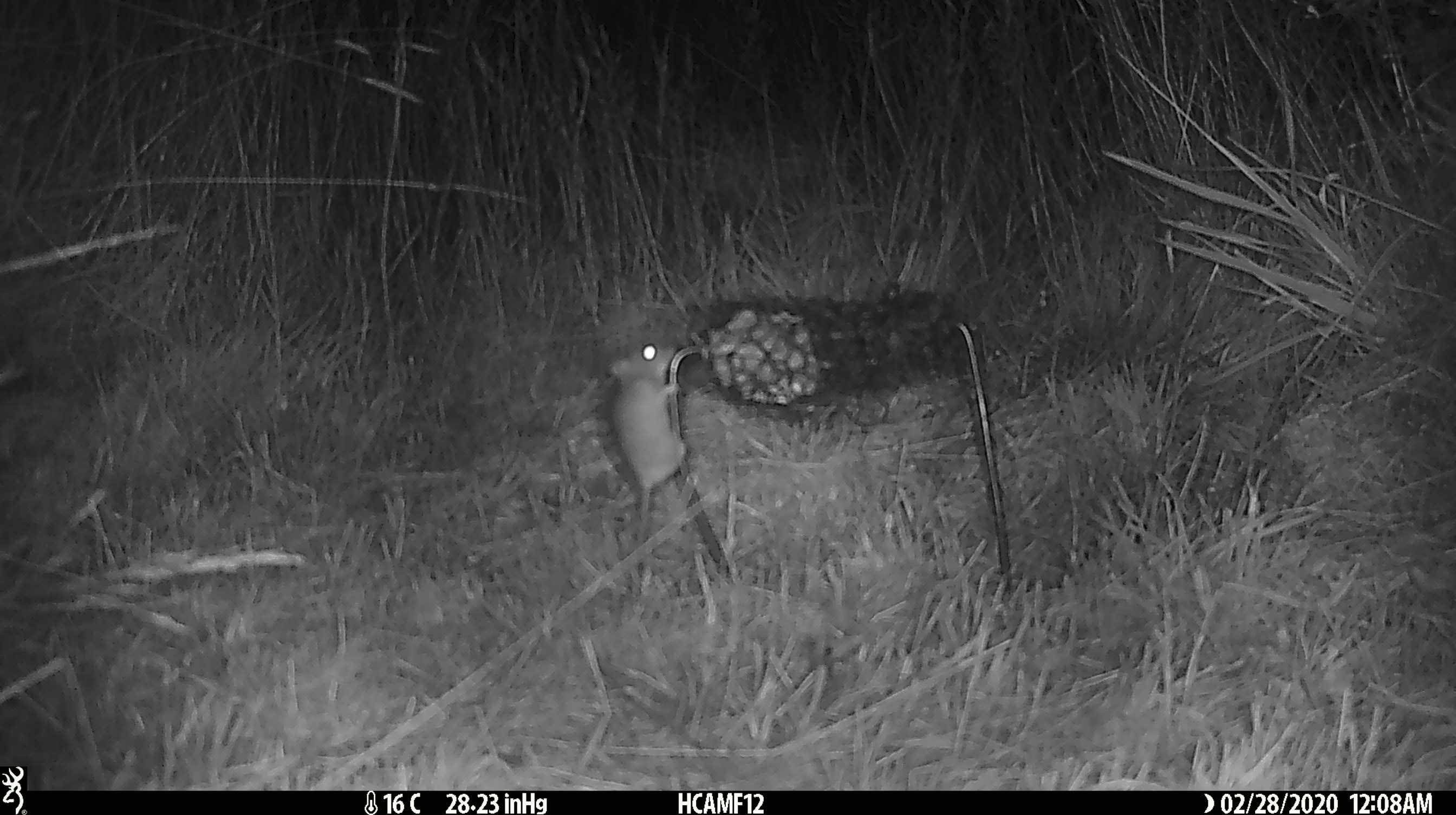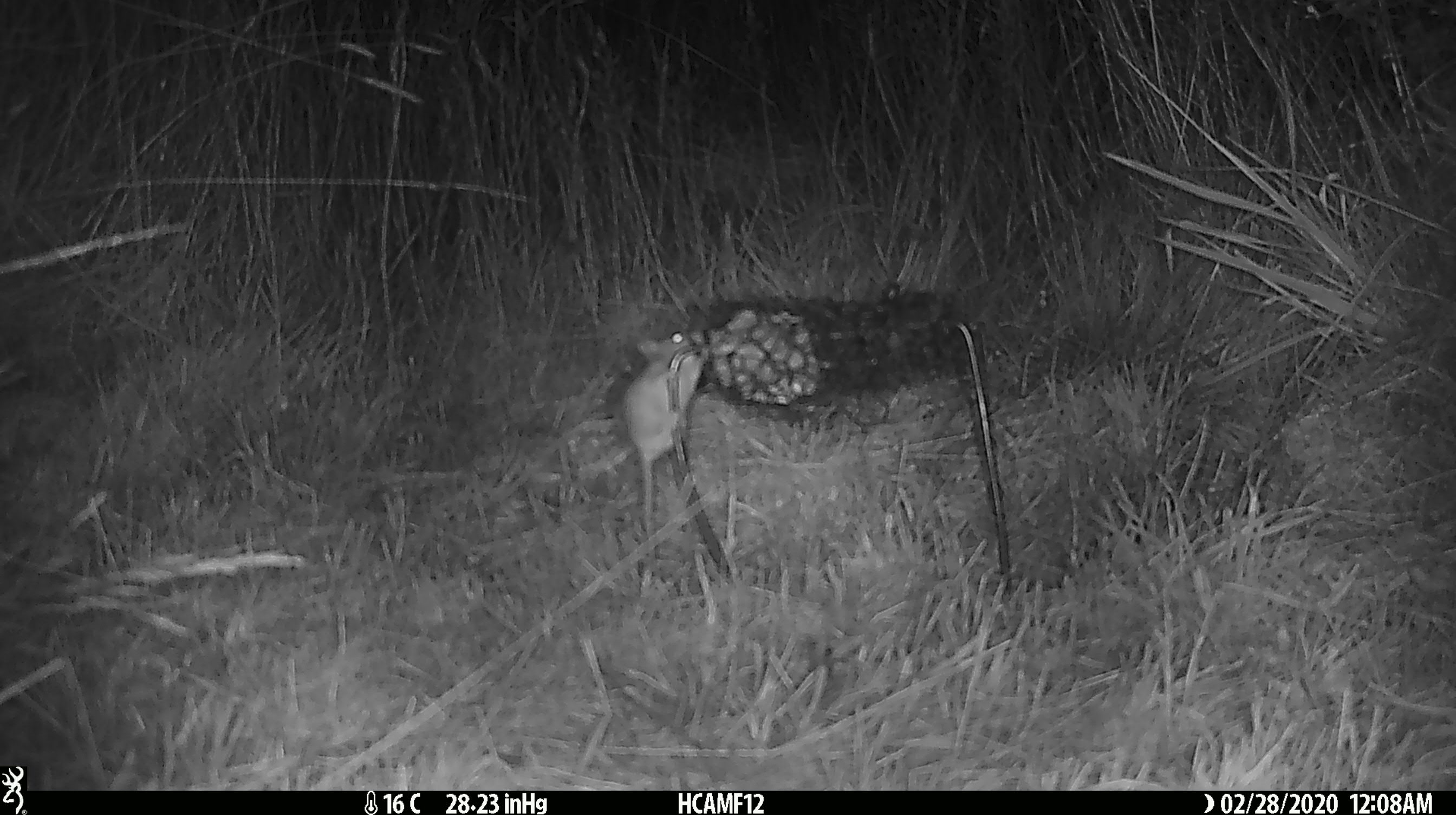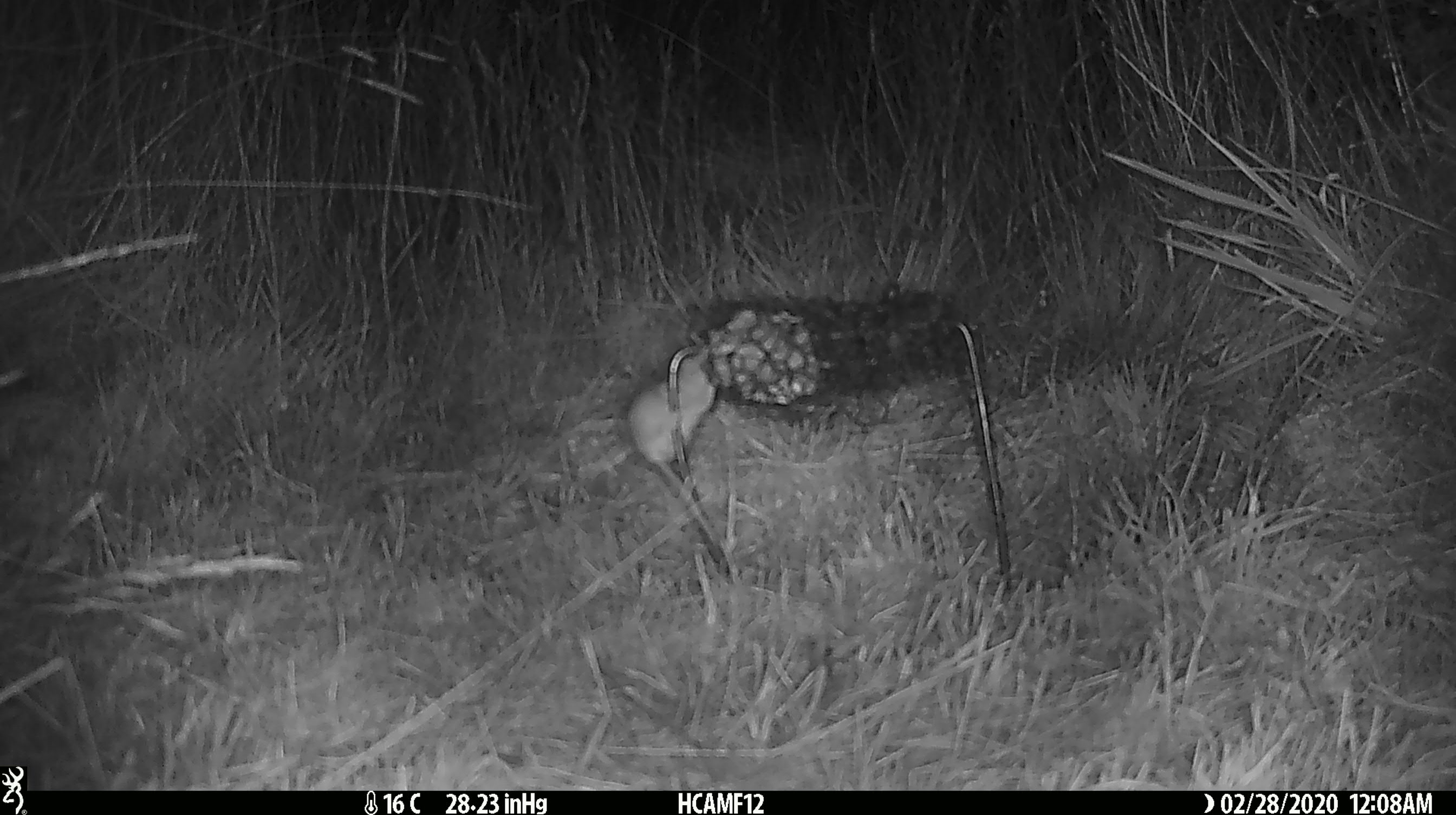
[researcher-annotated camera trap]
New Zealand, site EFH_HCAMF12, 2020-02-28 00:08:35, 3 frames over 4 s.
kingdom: Animalia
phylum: Chordata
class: Mammalia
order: Rodentia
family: Muridae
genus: Mus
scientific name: Mus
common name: mouse